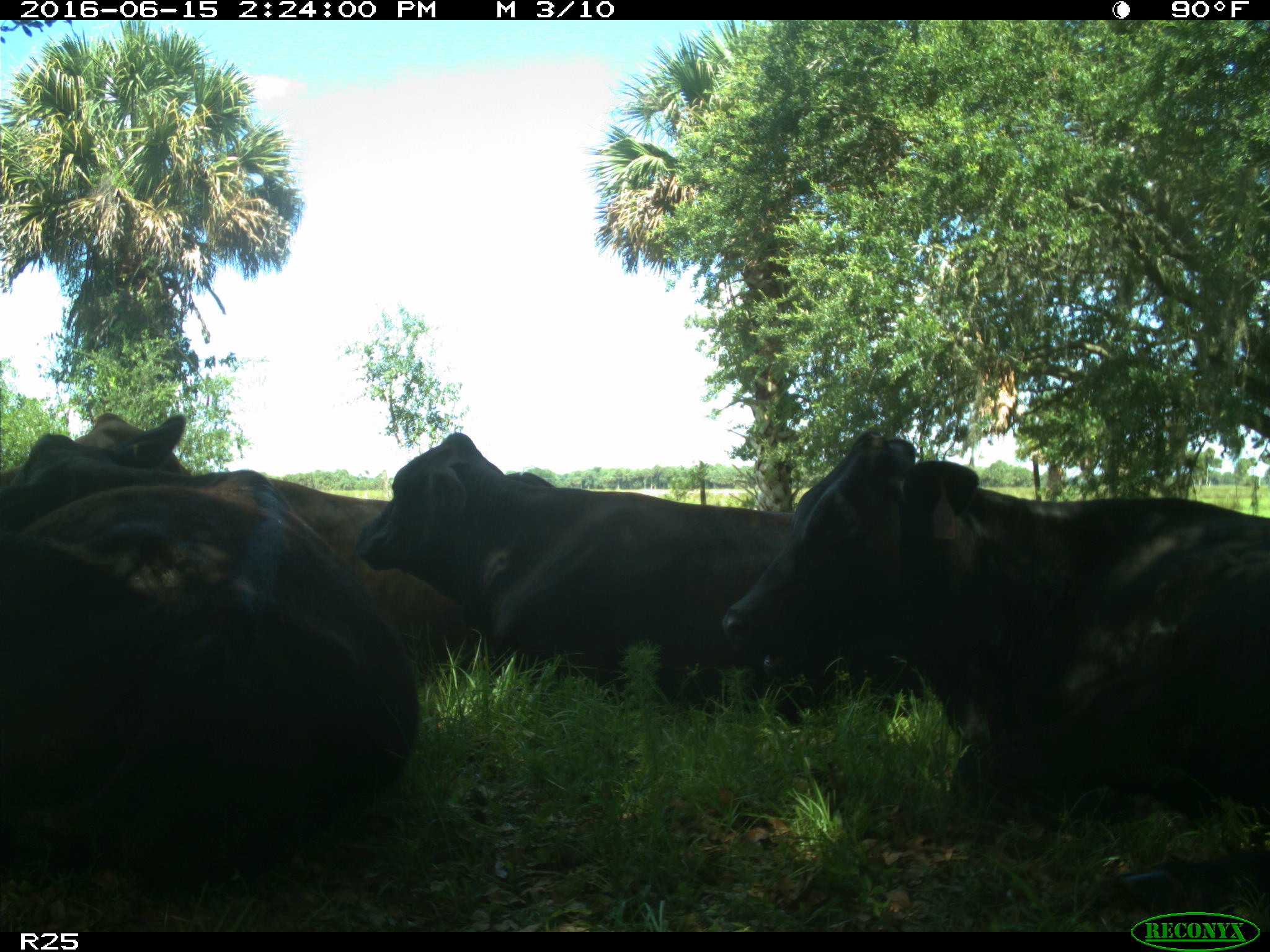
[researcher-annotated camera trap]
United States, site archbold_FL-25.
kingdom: Animalia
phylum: Chordata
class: Mammalia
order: Artiodactyla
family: Bovidae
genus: Bos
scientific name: Bos taurus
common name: domestic cow